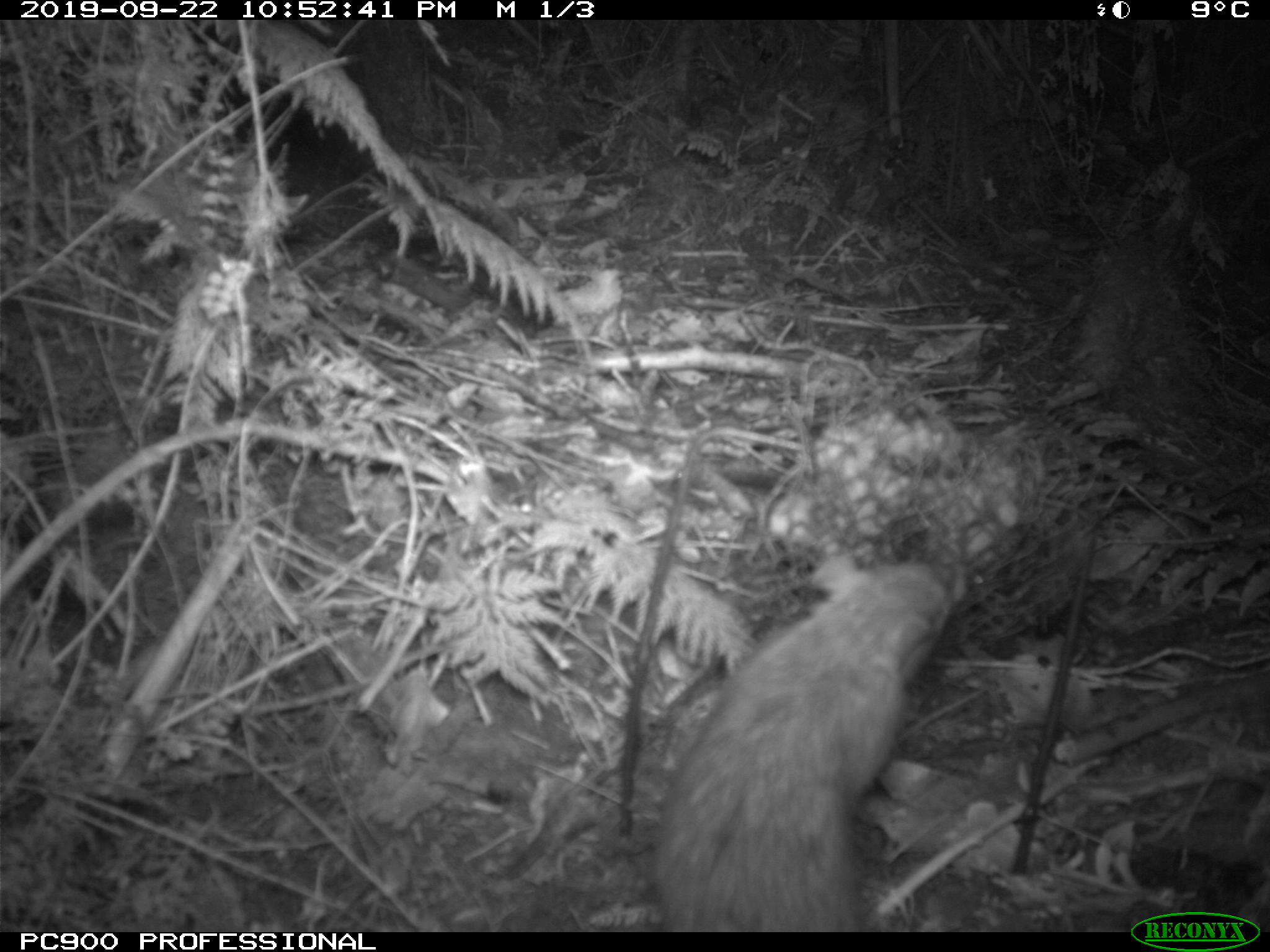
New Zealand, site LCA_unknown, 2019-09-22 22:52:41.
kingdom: Animalia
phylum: Chordata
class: Mammalia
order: Rodentia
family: Muridae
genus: Rattus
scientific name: Rattus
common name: rat